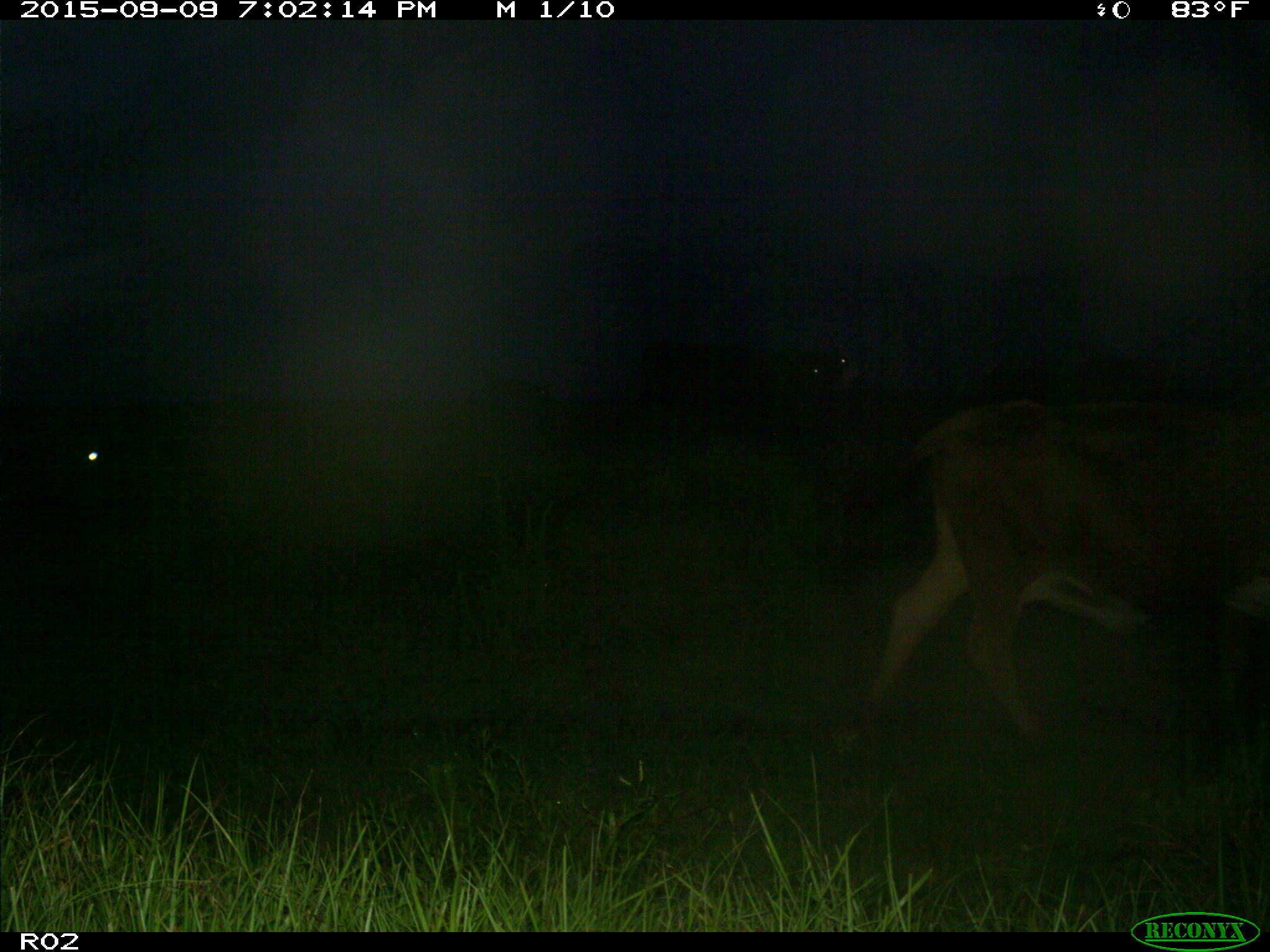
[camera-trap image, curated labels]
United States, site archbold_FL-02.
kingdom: Animalia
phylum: Chordata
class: Mammalia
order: Artiodactyla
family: Bovidae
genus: Bos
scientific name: Bos taurus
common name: domestic cow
Bos taurus (domestic cow).